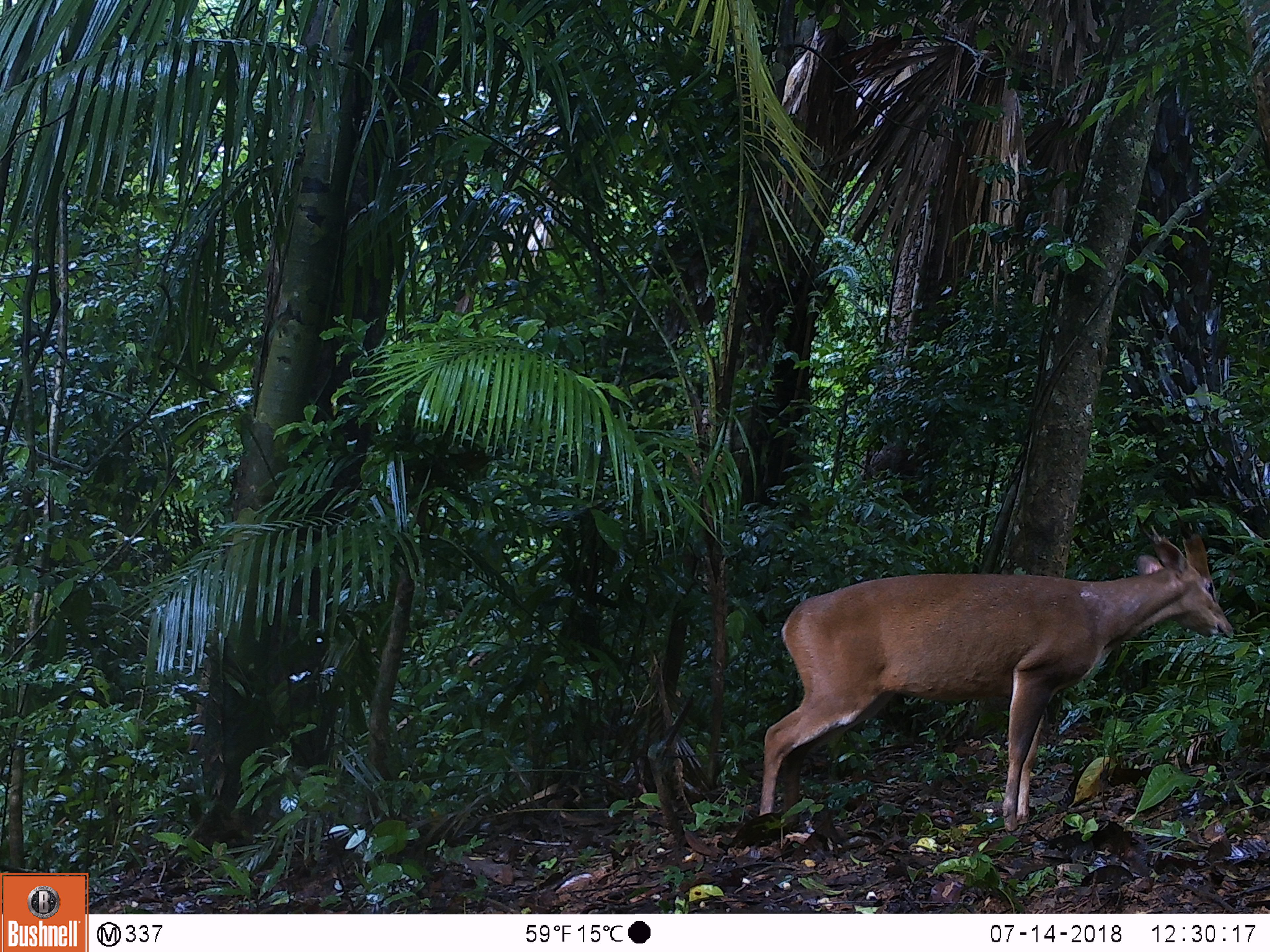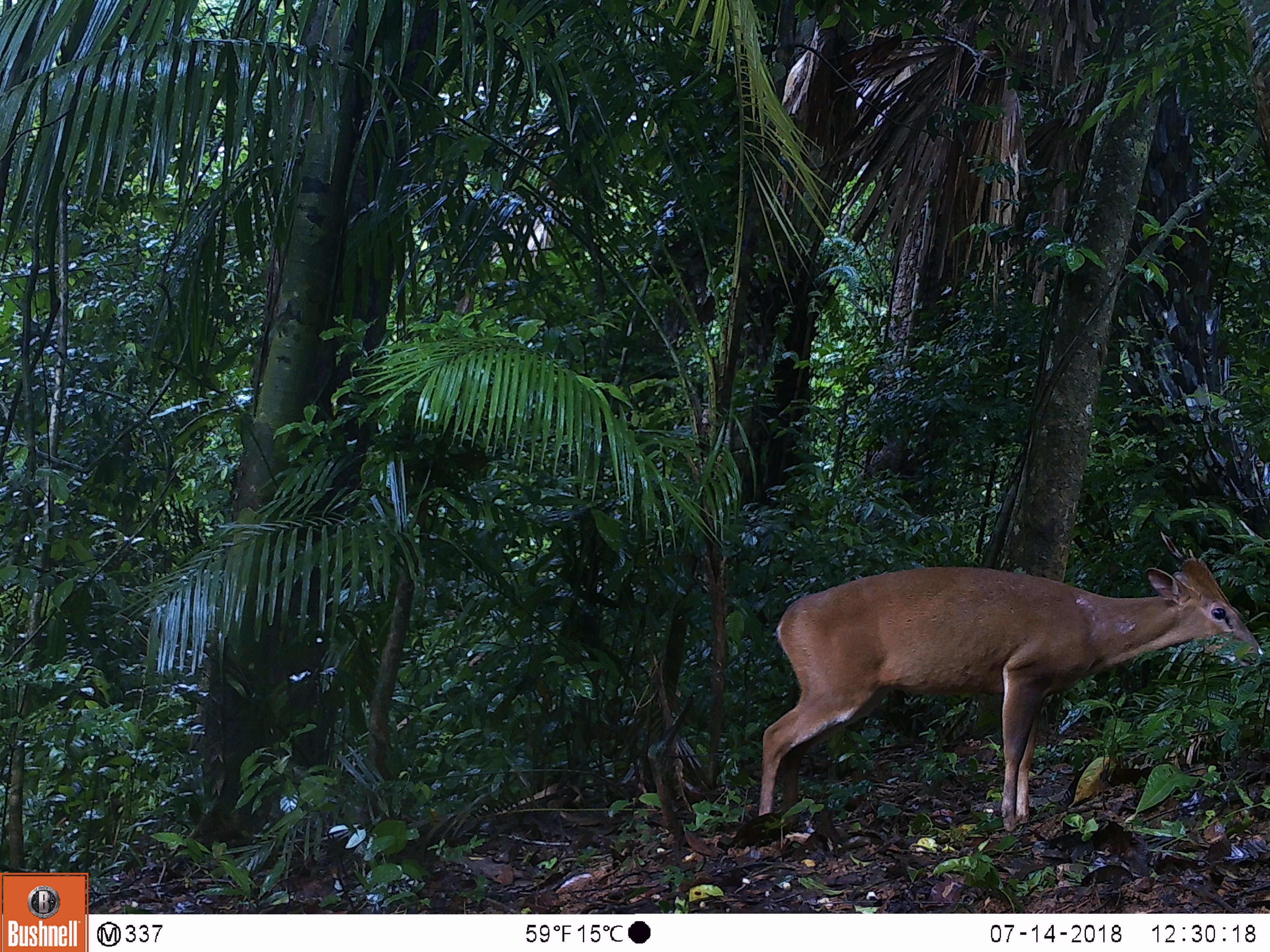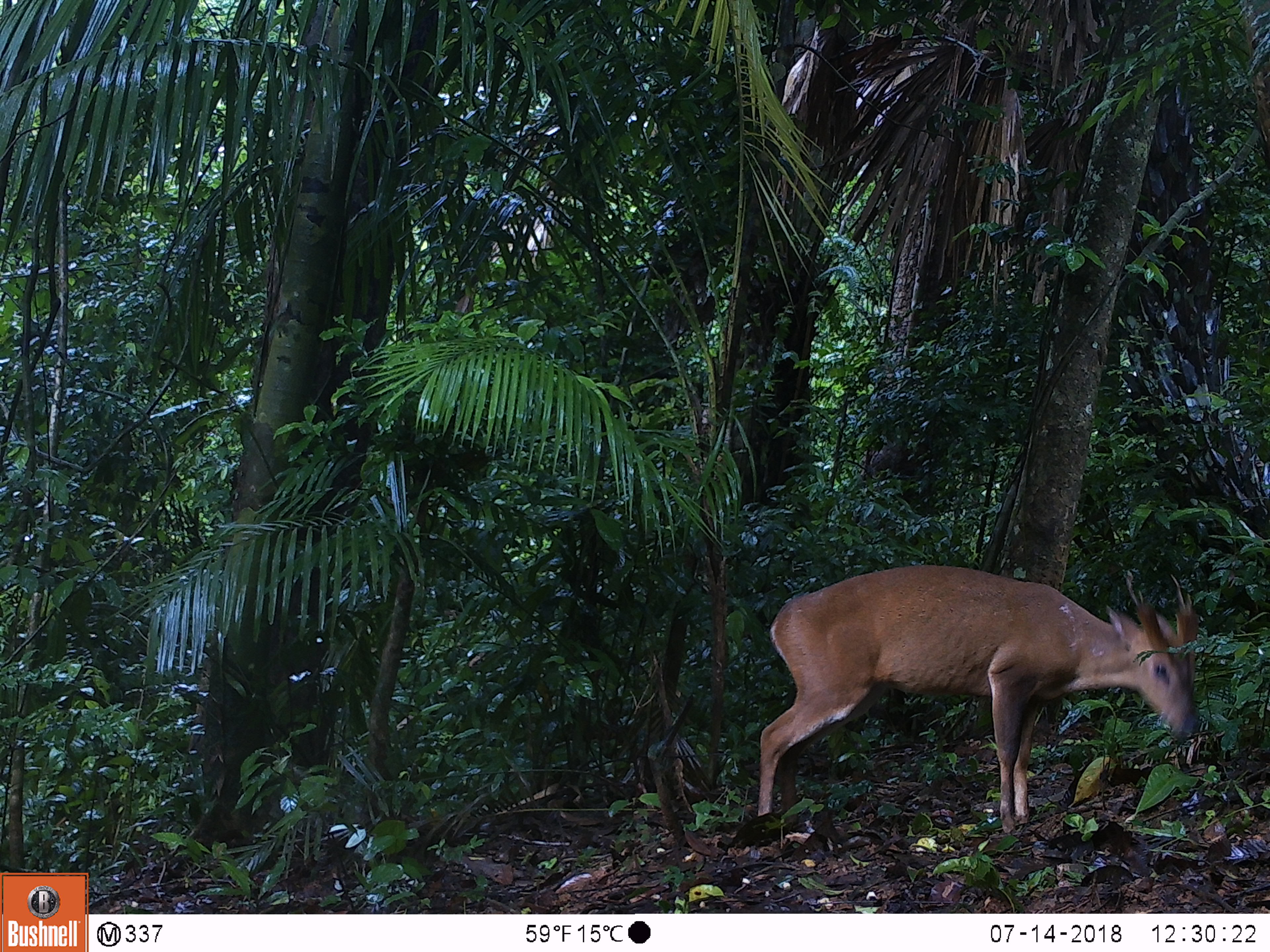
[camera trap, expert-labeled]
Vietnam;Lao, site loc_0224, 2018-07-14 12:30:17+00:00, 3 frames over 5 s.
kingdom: Animalia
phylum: Chordata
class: Mammalia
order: Artiodactyla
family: Cervidae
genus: Muntiacus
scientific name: Muntiacus vuquangensis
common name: large-antlered muntjac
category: large antlered muntjac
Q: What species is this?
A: Large antlered muntjac (large-antlered muntjac) (Muntiacus vuquangensis).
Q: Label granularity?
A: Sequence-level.